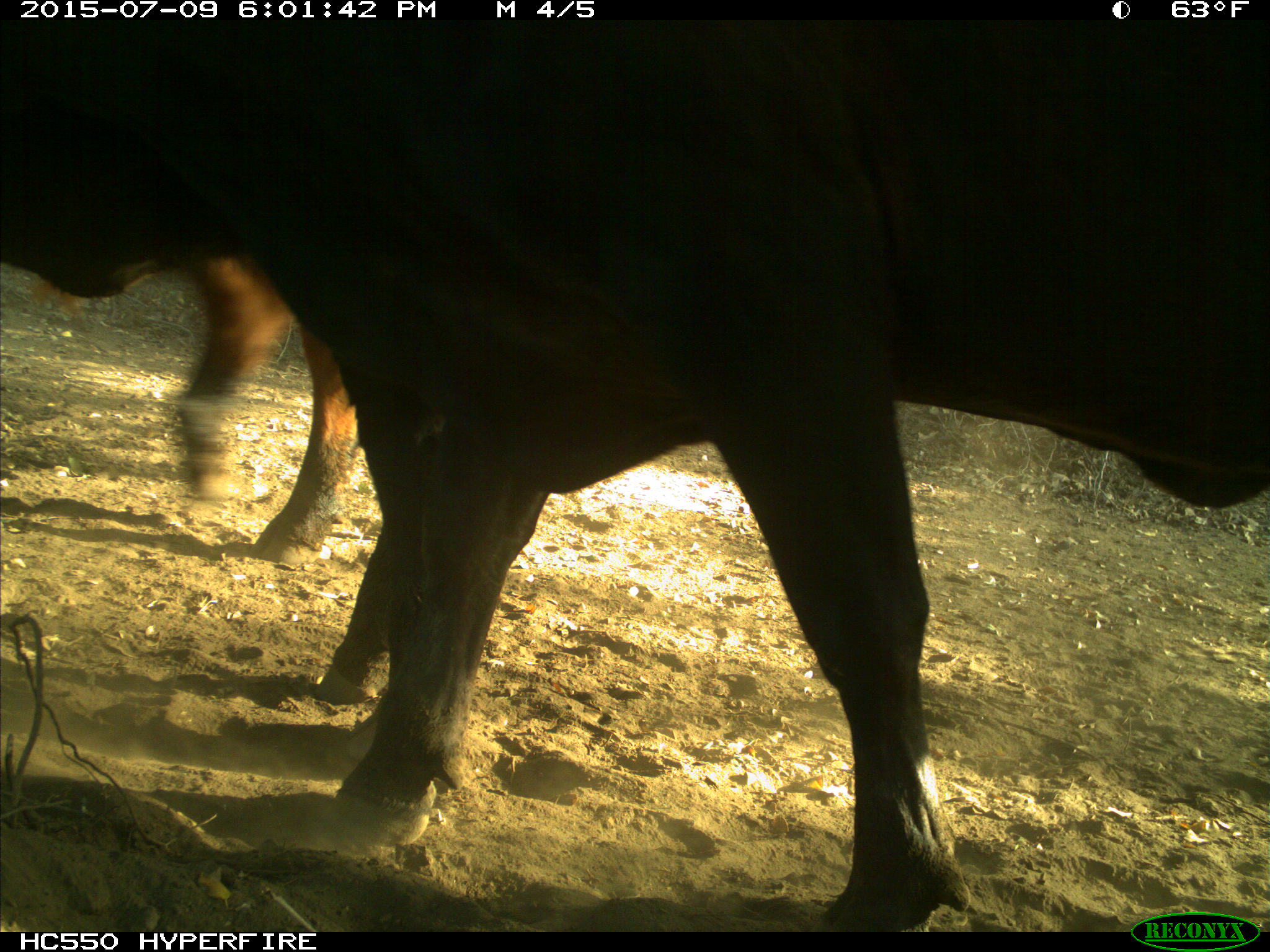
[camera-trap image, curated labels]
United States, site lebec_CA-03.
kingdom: Animalia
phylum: Chordata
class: Mammalia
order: Artiodactyla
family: Bovidae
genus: Bos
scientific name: Bos taurus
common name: domestic cow